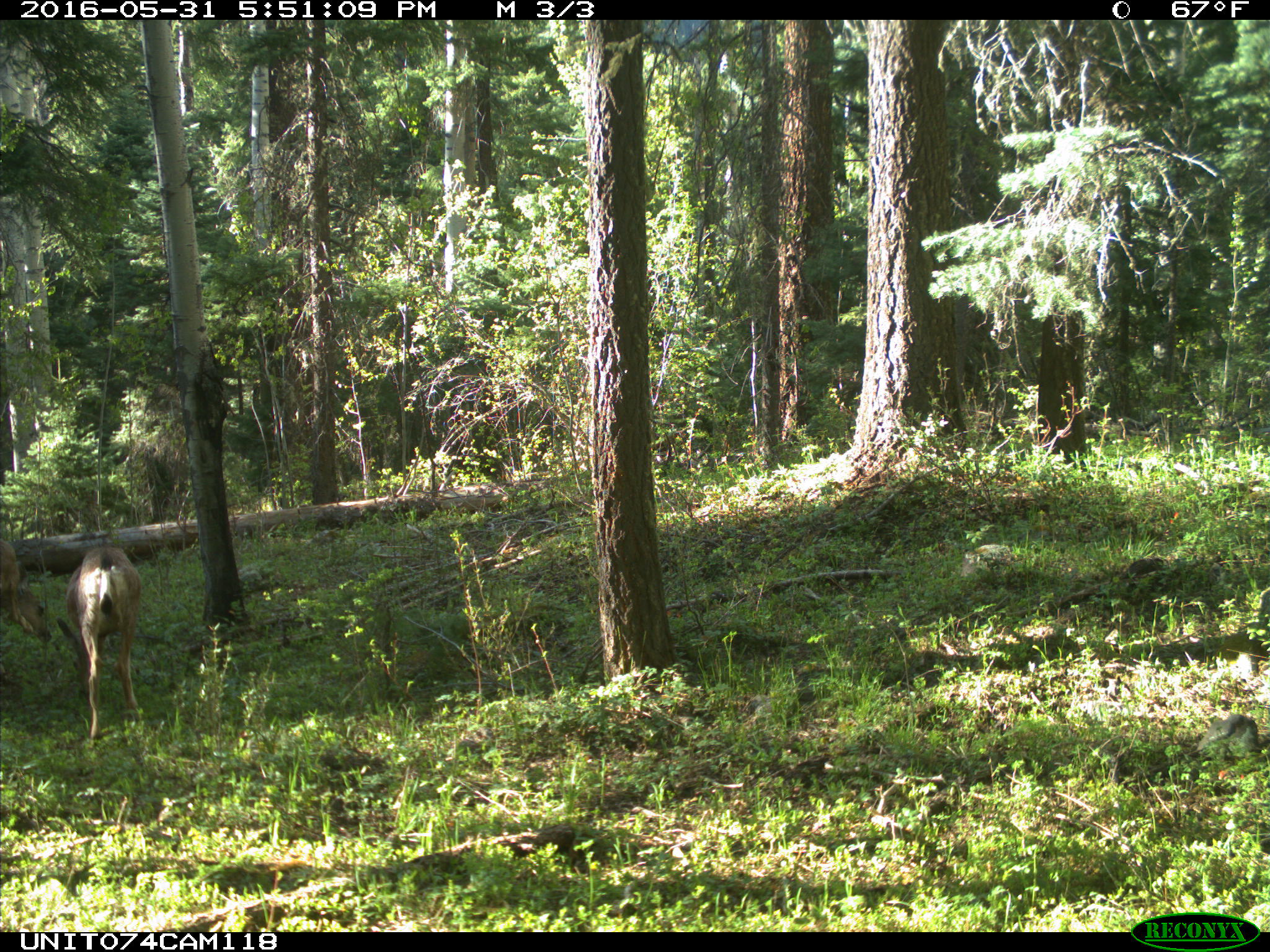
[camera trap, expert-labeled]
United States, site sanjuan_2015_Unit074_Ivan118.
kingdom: Animalia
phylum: Chordata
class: Mammalia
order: Artiodactyla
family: Cervidae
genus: Odocoileus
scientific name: Odocoileus hemionus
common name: mule deer